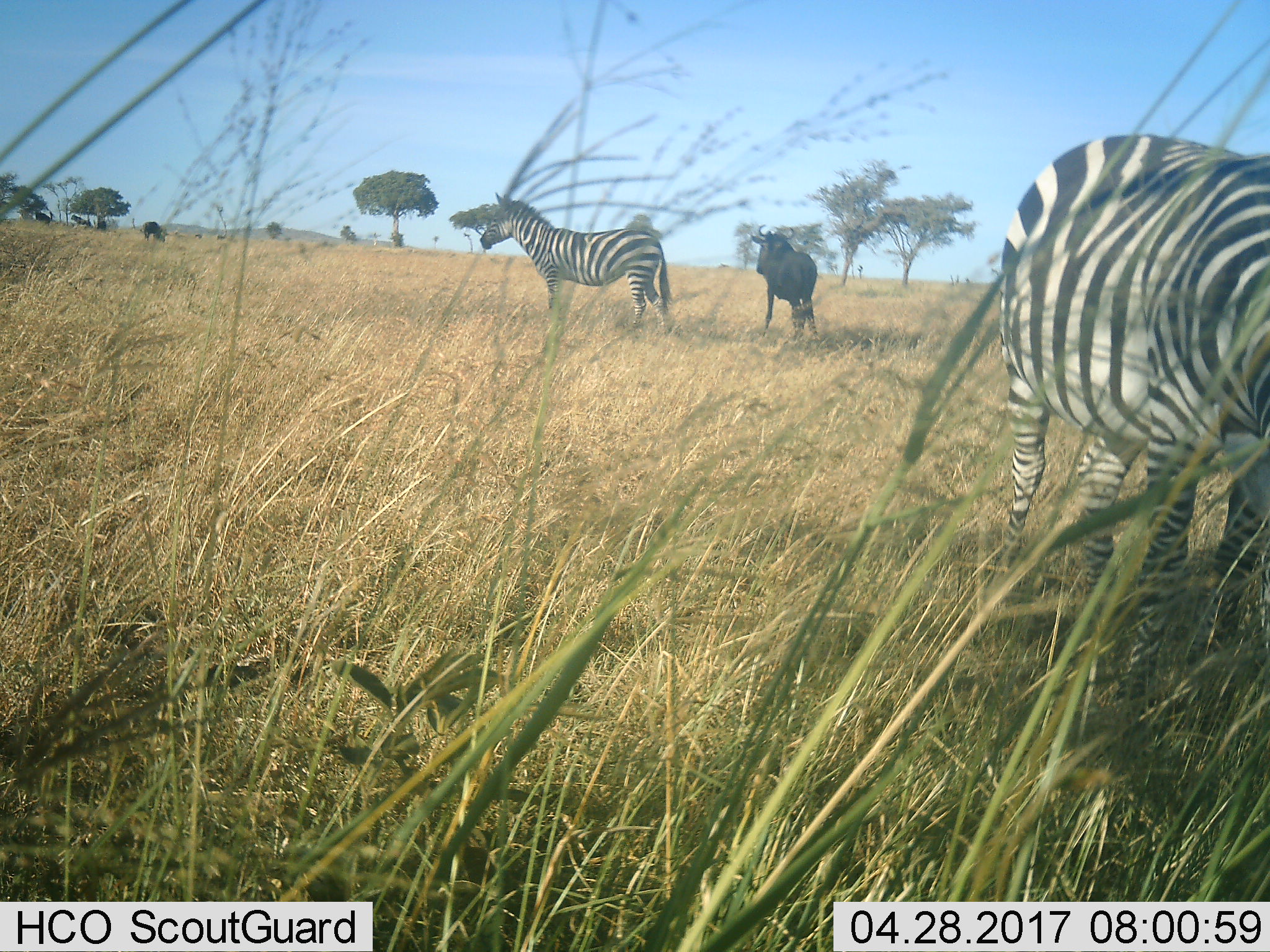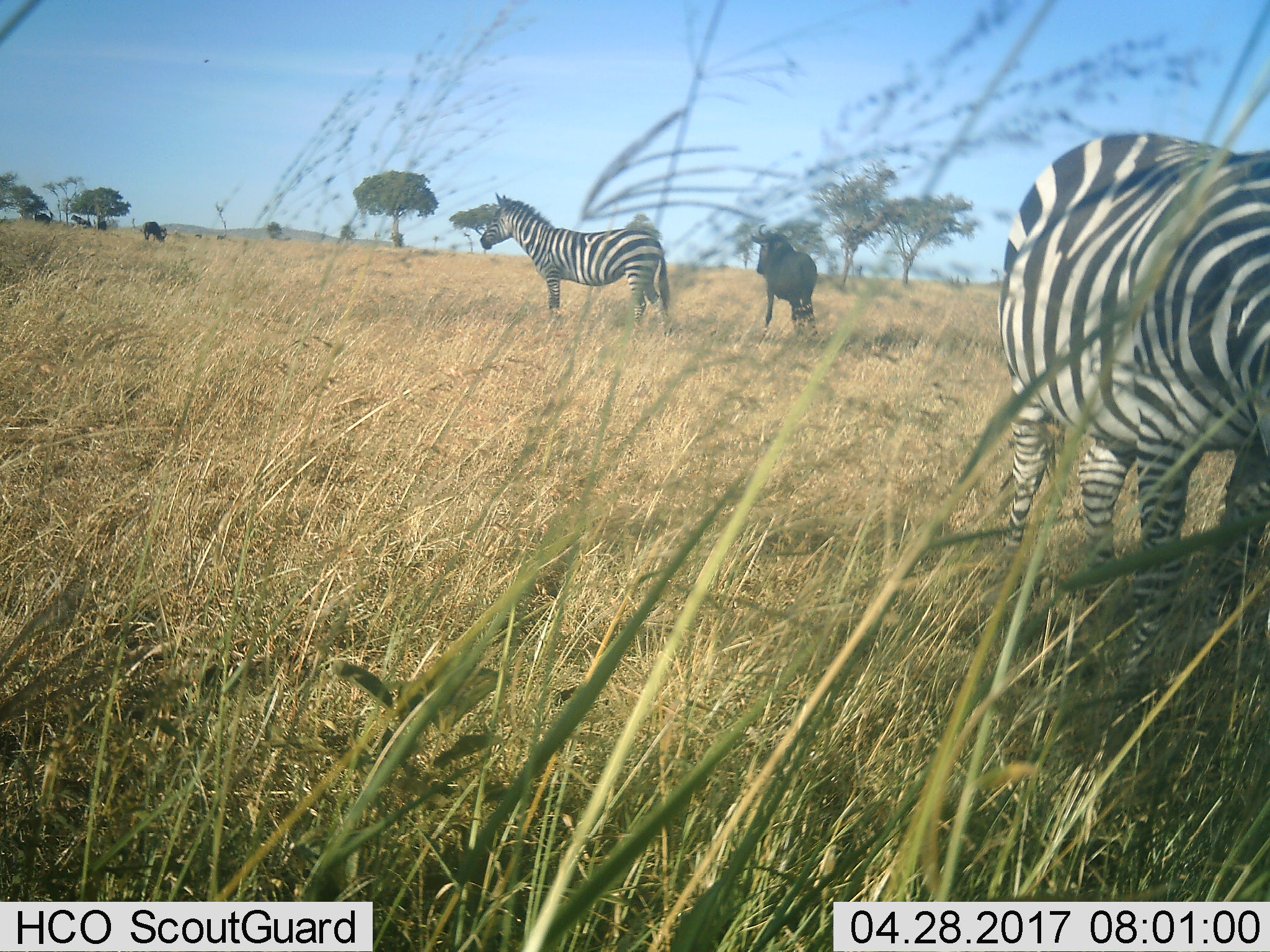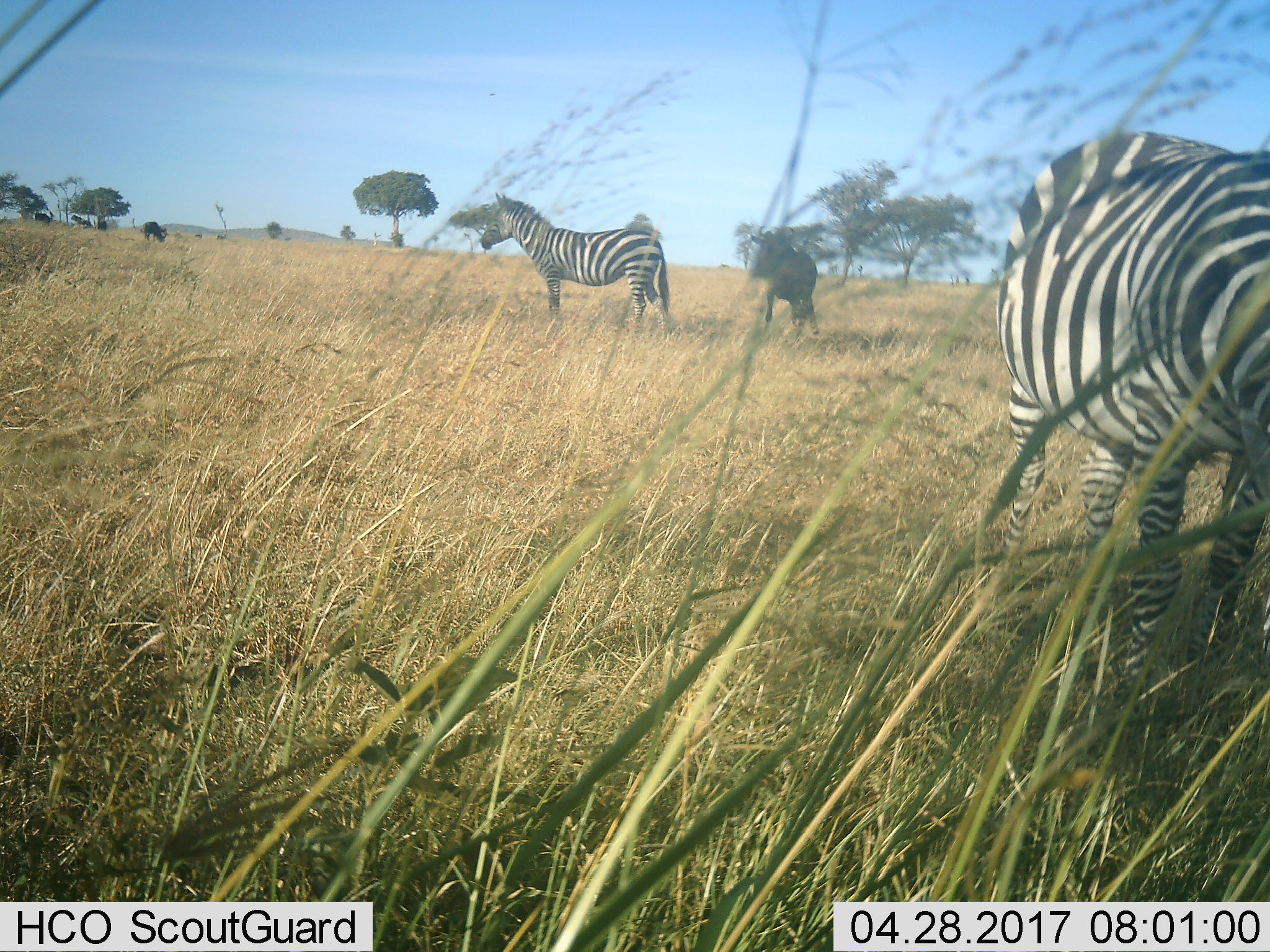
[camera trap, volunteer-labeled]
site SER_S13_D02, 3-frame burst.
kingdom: Animalia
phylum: Chordata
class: Mammalia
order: Artiodactyla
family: Bovidae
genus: Connochaetes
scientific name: Connochaetes taurinus taurinus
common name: blue wildebeest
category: wildebeestblue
Wildebeestblue (blue wildebeest) (Connochaetes taurinus taurinus), count 2. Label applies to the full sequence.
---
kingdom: Animalia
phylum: Chordata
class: Mammalia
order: Perissodactyla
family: Equidae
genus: Equus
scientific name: Equus quagga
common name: plains zebra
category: zebraplains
Zebraplains (plains zebra) (Equus quagga), count 2. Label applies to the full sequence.